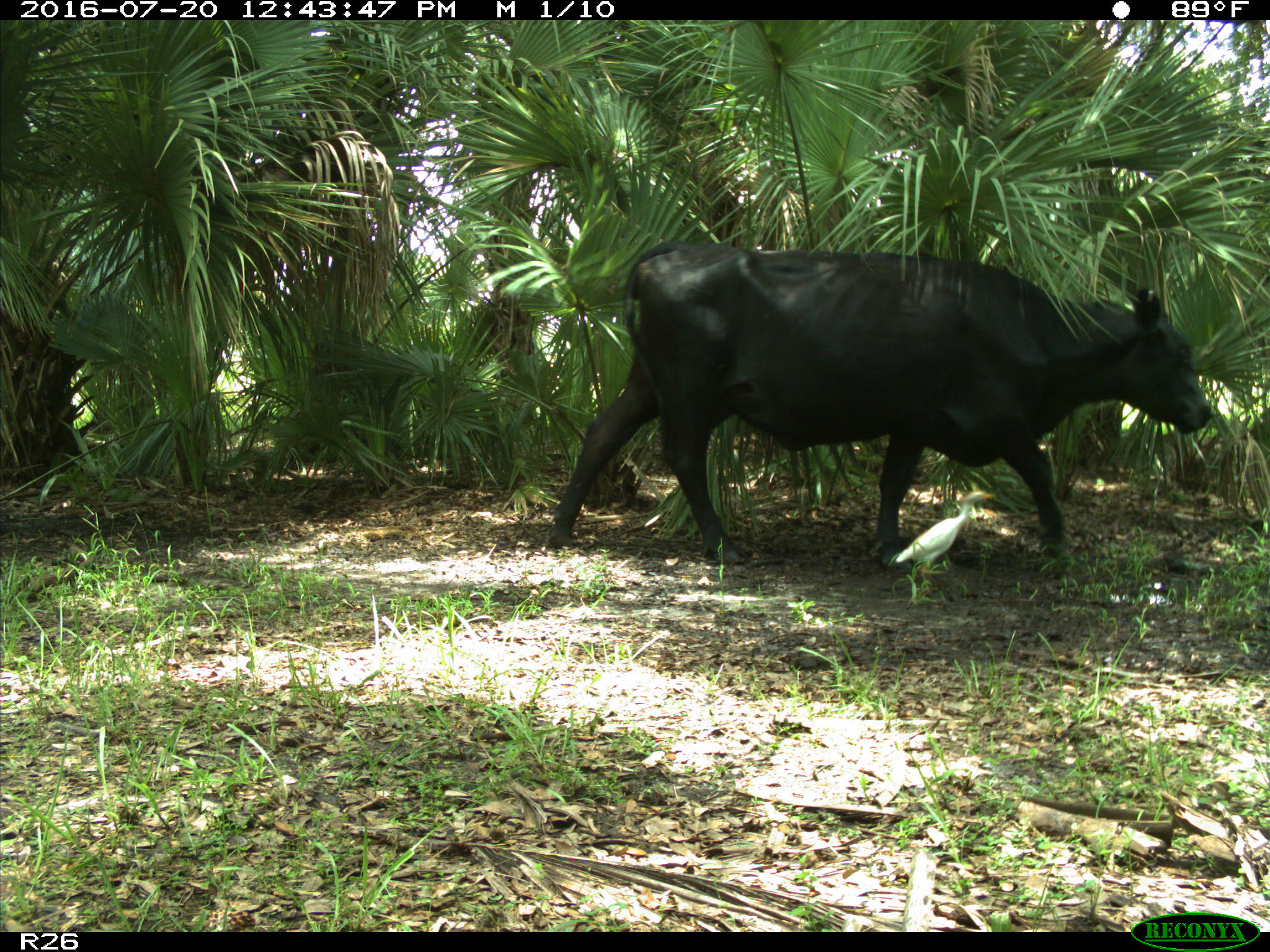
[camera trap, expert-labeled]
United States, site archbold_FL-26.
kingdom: Animalia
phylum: Chordata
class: Mammalia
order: Artiodactyla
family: Bovidae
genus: Bos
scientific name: Bos taurus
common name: domestic cow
Bos taurus (domestic cow).